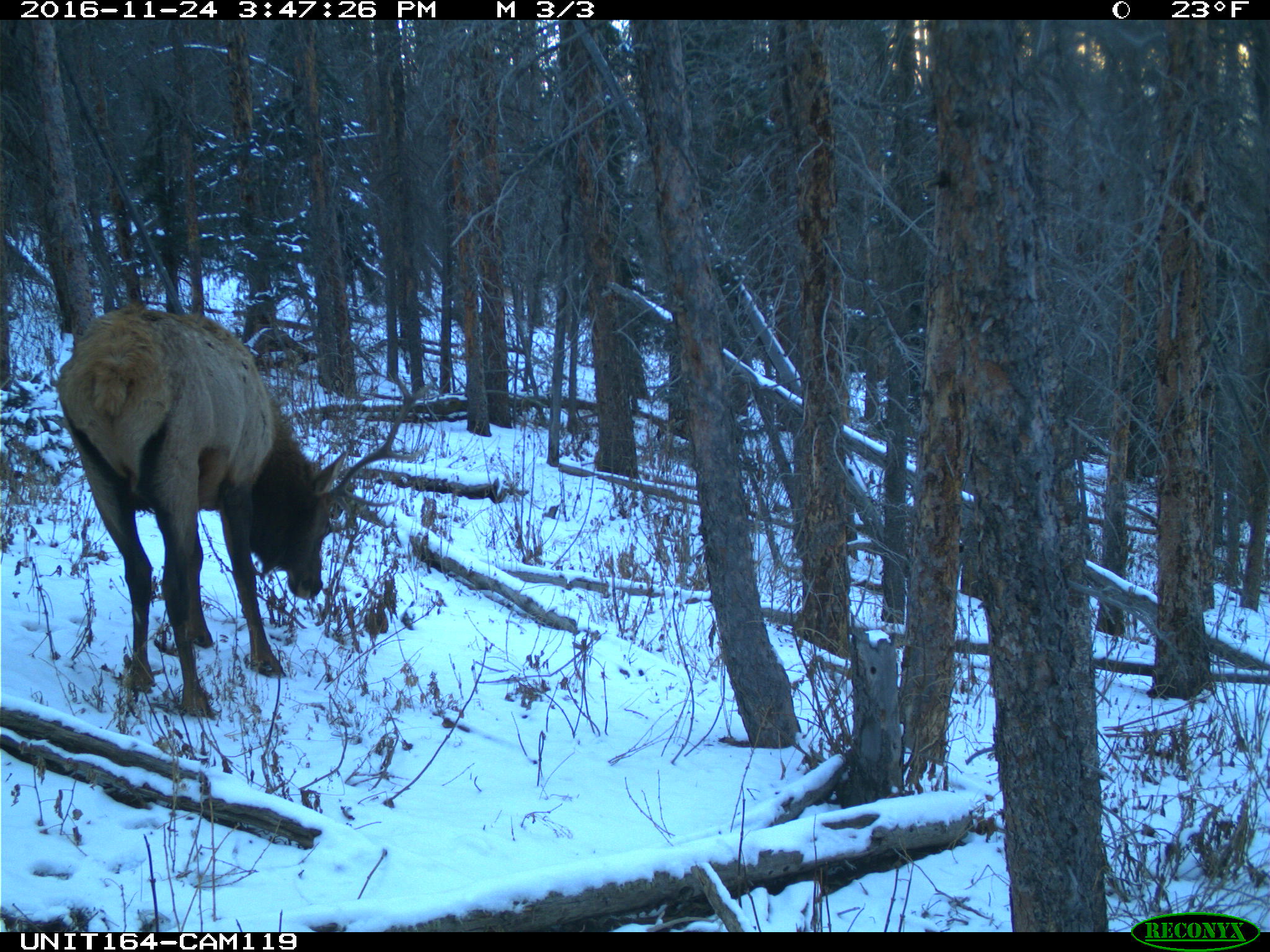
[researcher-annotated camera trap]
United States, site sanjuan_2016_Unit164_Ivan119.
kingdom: Animalia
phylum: Chordata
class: Mammalia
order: Artiodactyla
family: Cervidae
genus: Cervus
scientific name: Cervus elaphus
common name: red deer